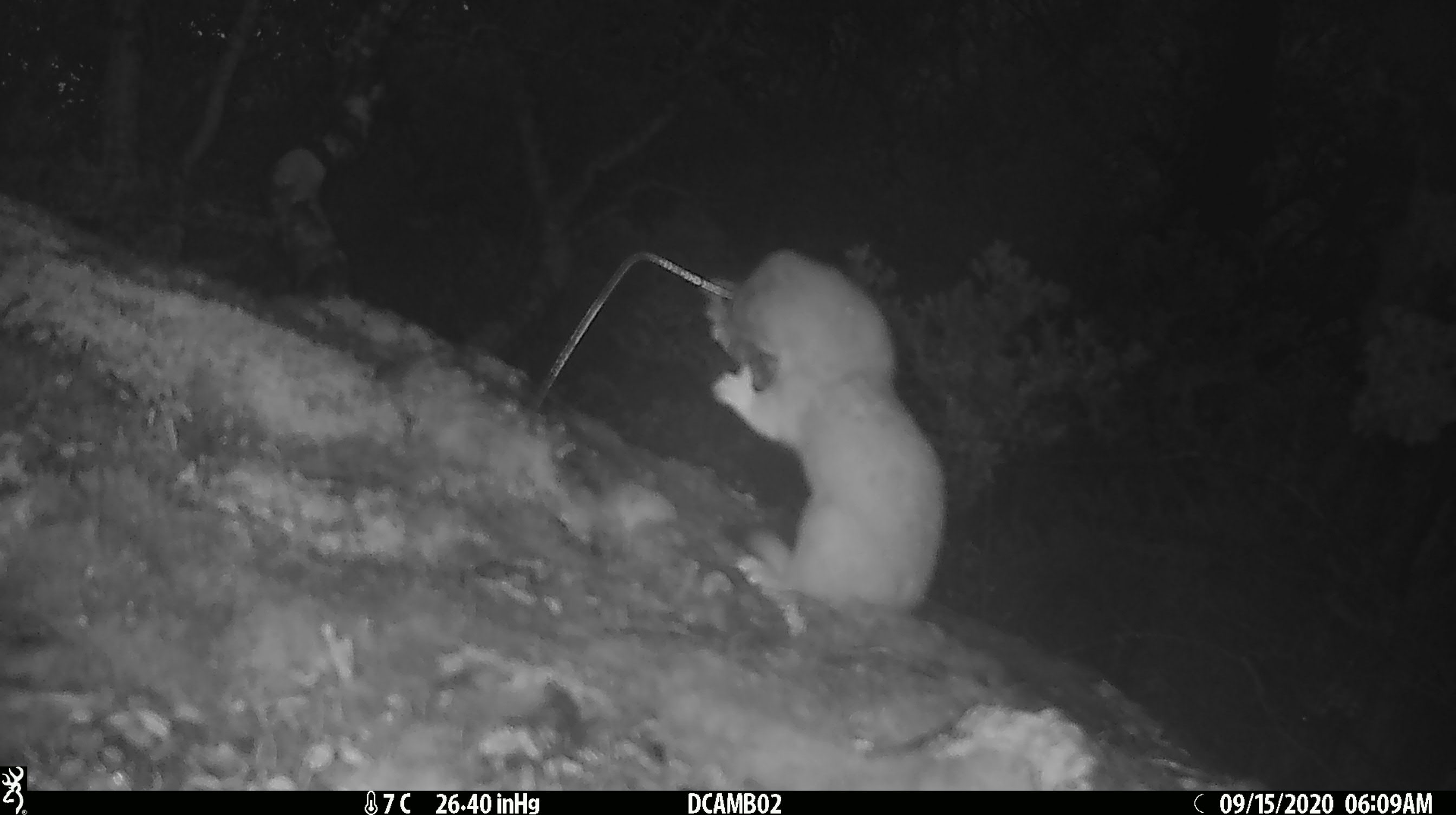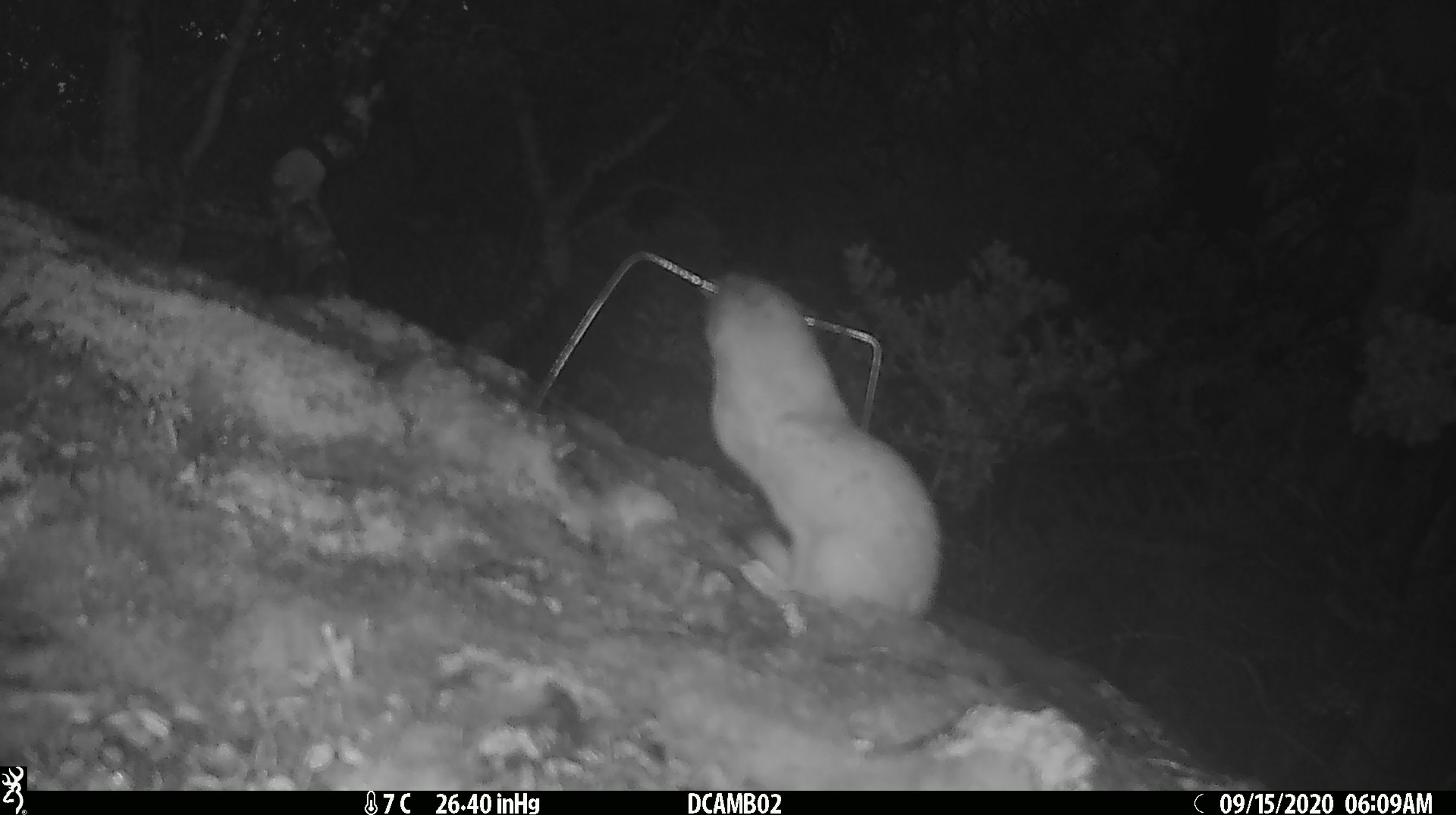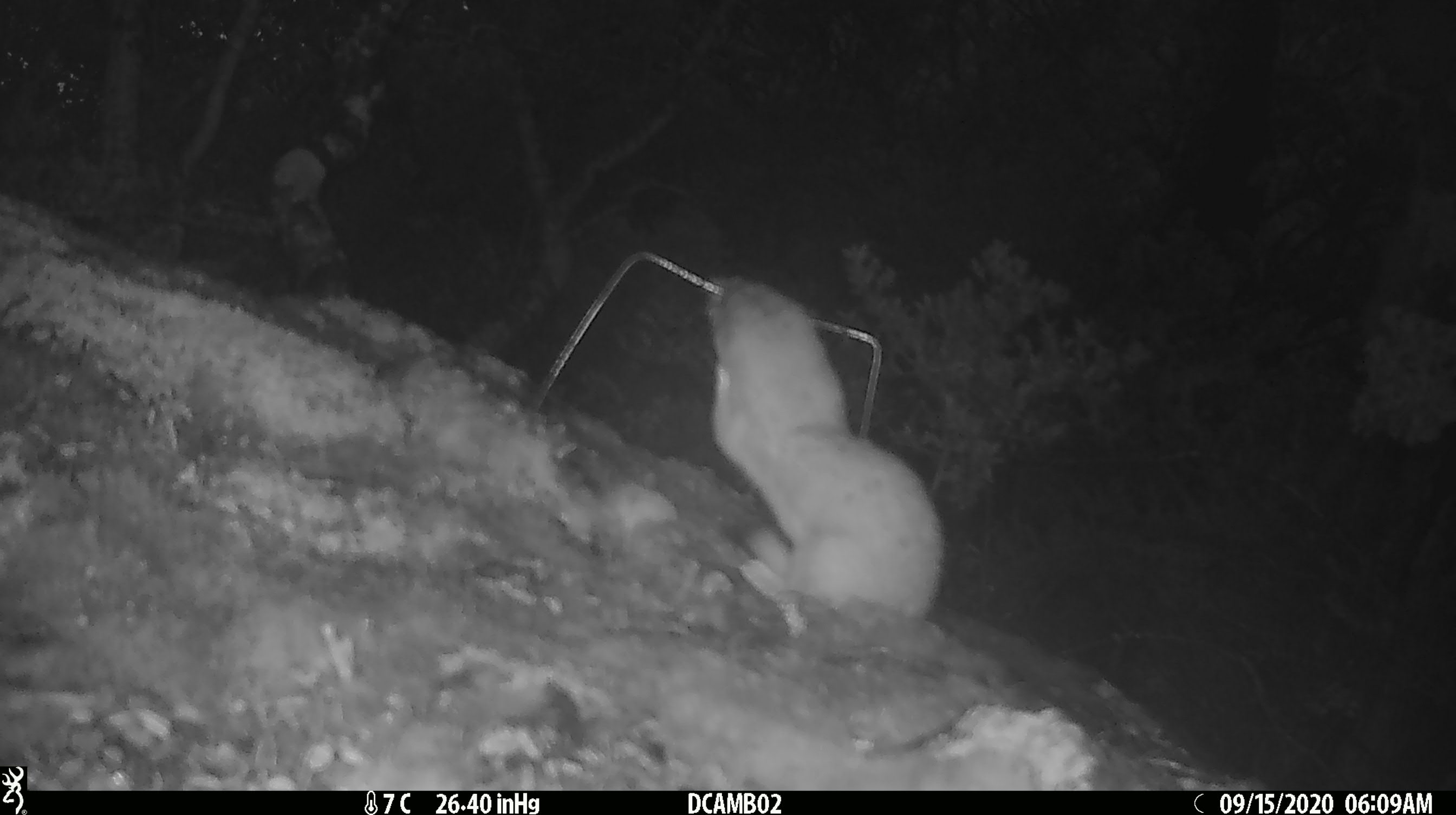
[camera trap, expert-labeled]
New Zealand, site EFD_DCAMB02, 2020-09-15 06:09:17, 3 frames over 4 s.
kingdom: Animalia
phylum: Chordata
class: Mammalia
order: Carnivora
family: Mustelidae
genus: Mustela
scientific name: Mustela erminea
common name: stoat